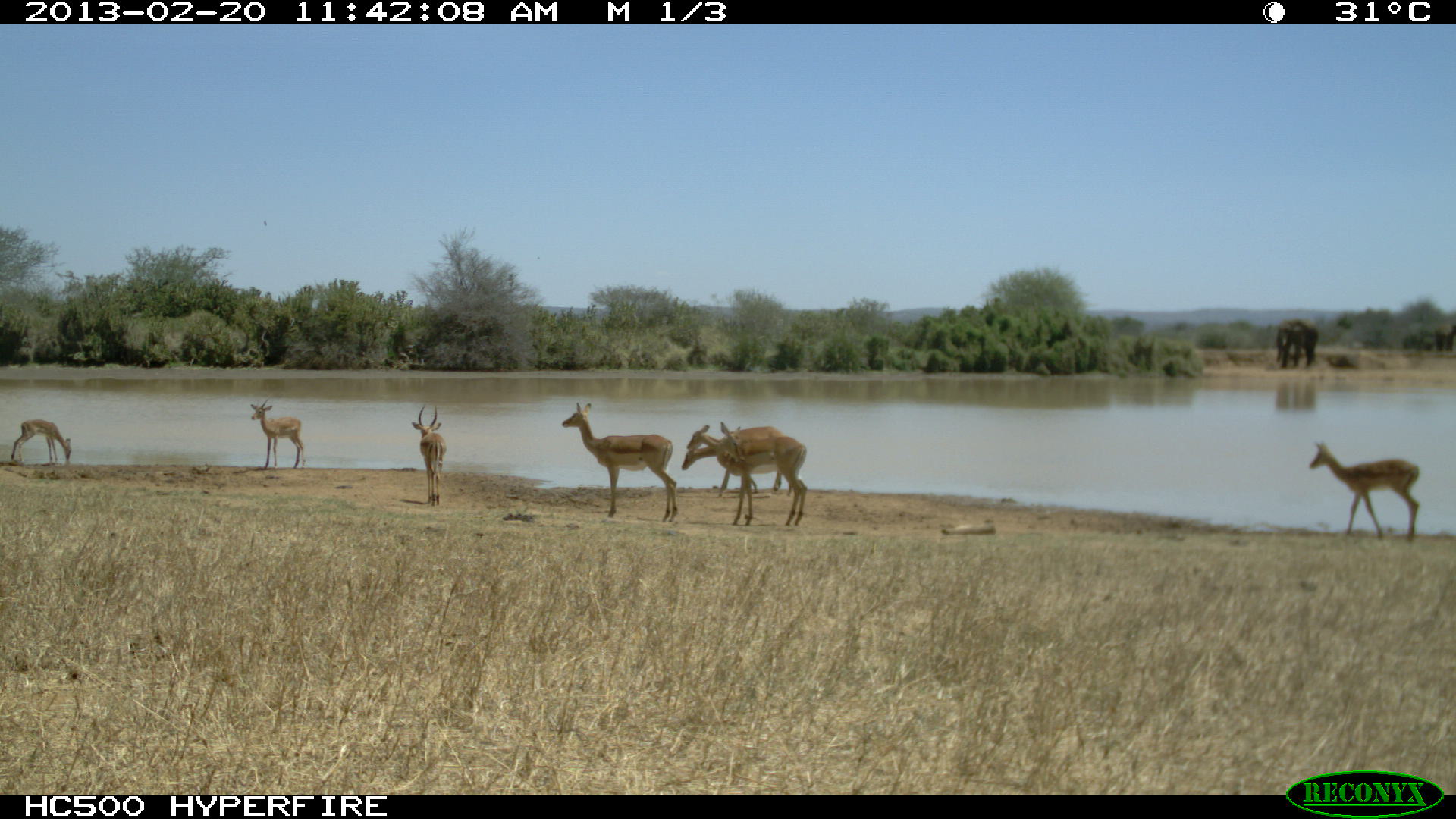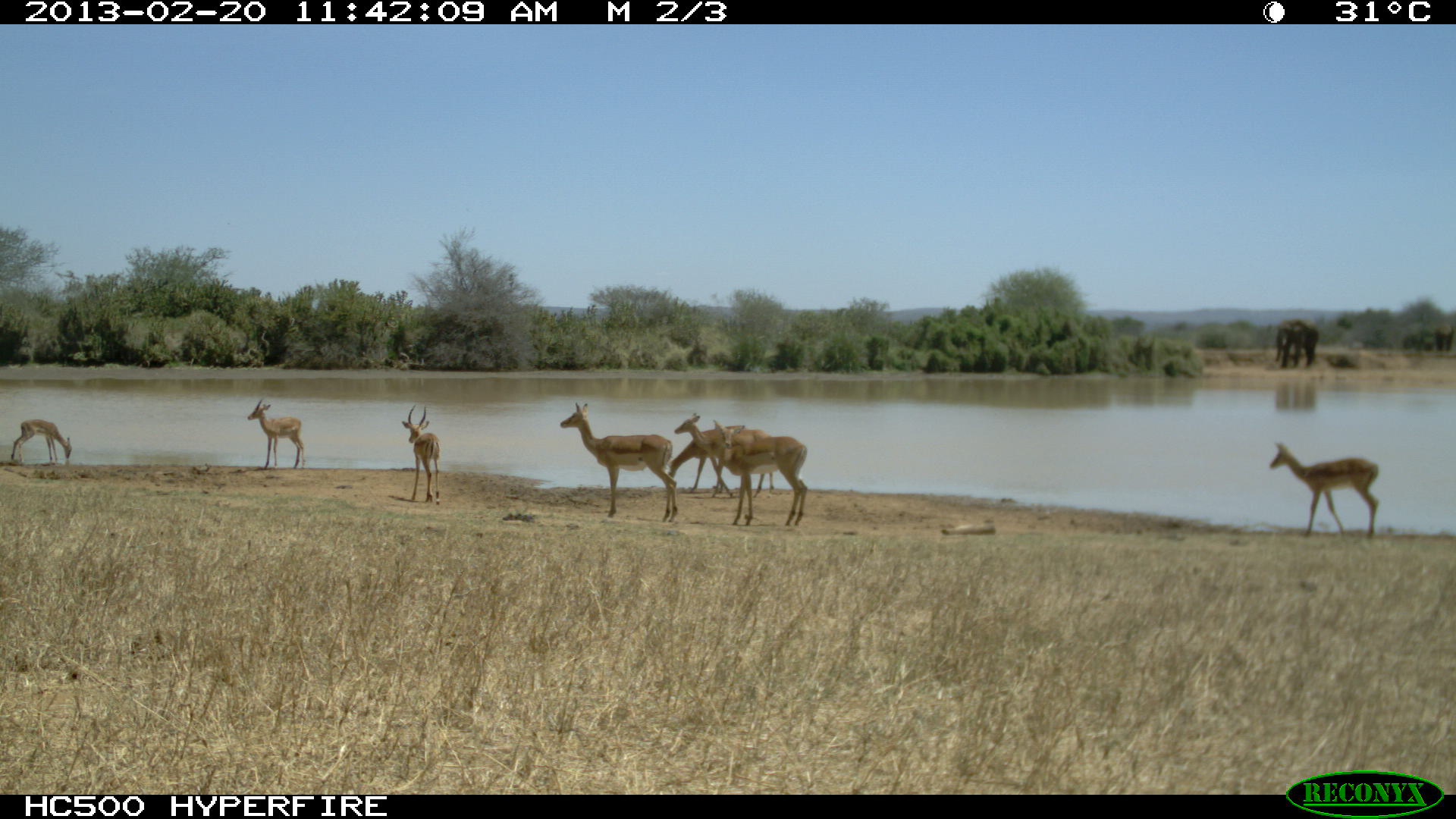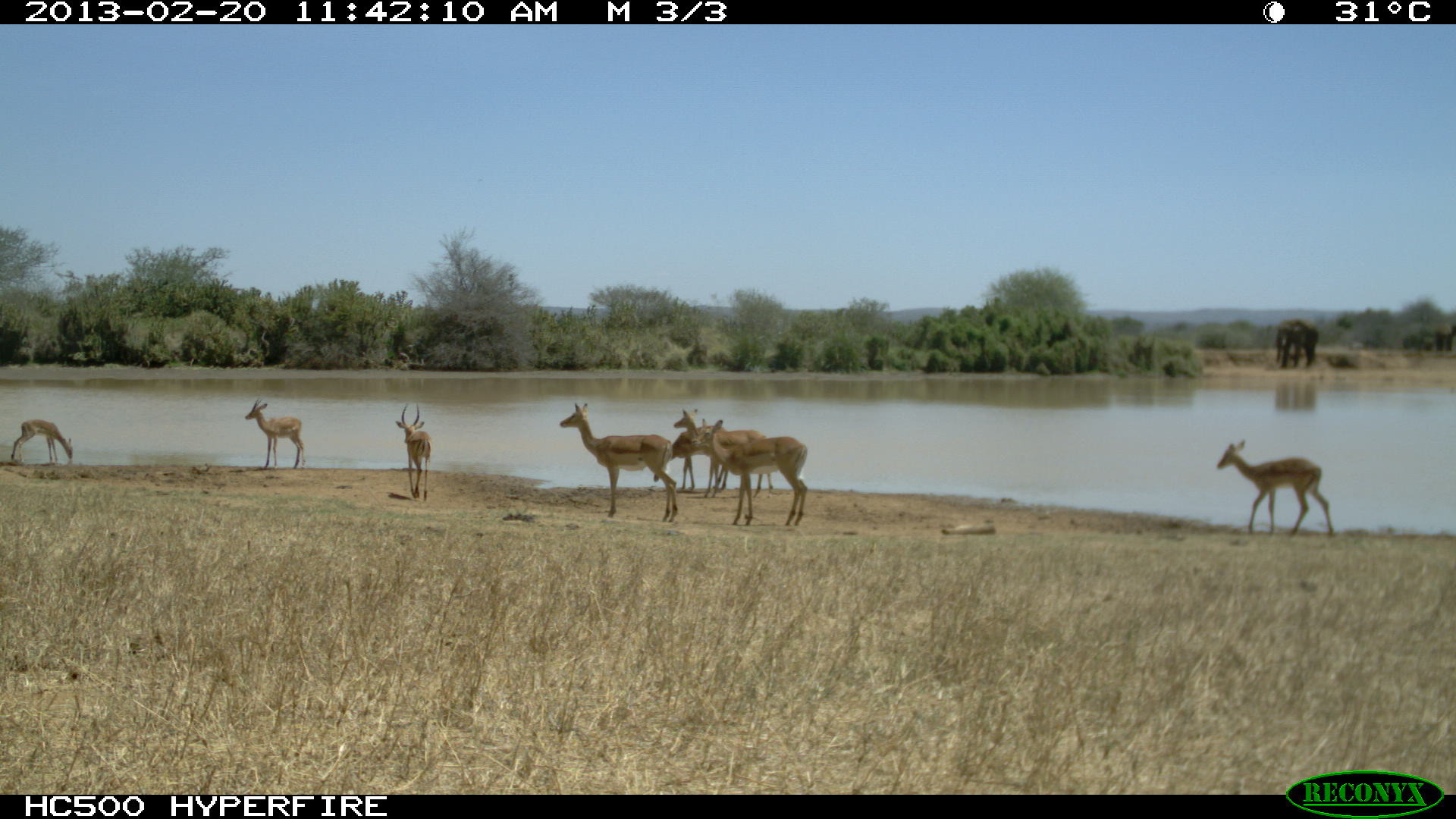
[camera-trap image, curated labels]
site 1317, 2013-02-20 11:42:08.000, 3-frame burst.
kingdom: Animalia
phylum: Chordata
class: Mammalia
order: Artiodactyla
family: Bovidae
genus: Aepyceros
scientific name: Aepyceros melampus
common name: impala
Aepyceros melampus (impala), count 7.